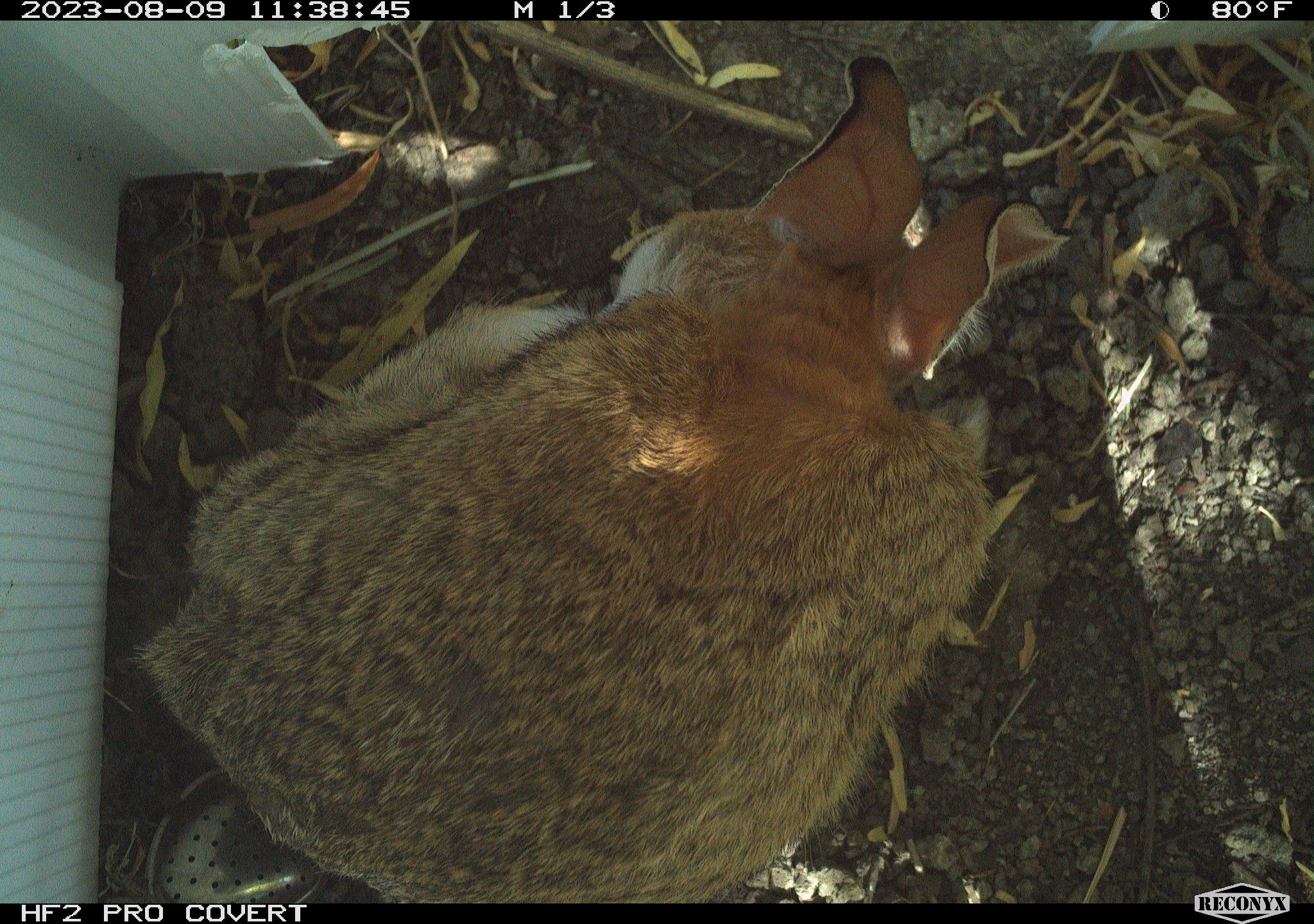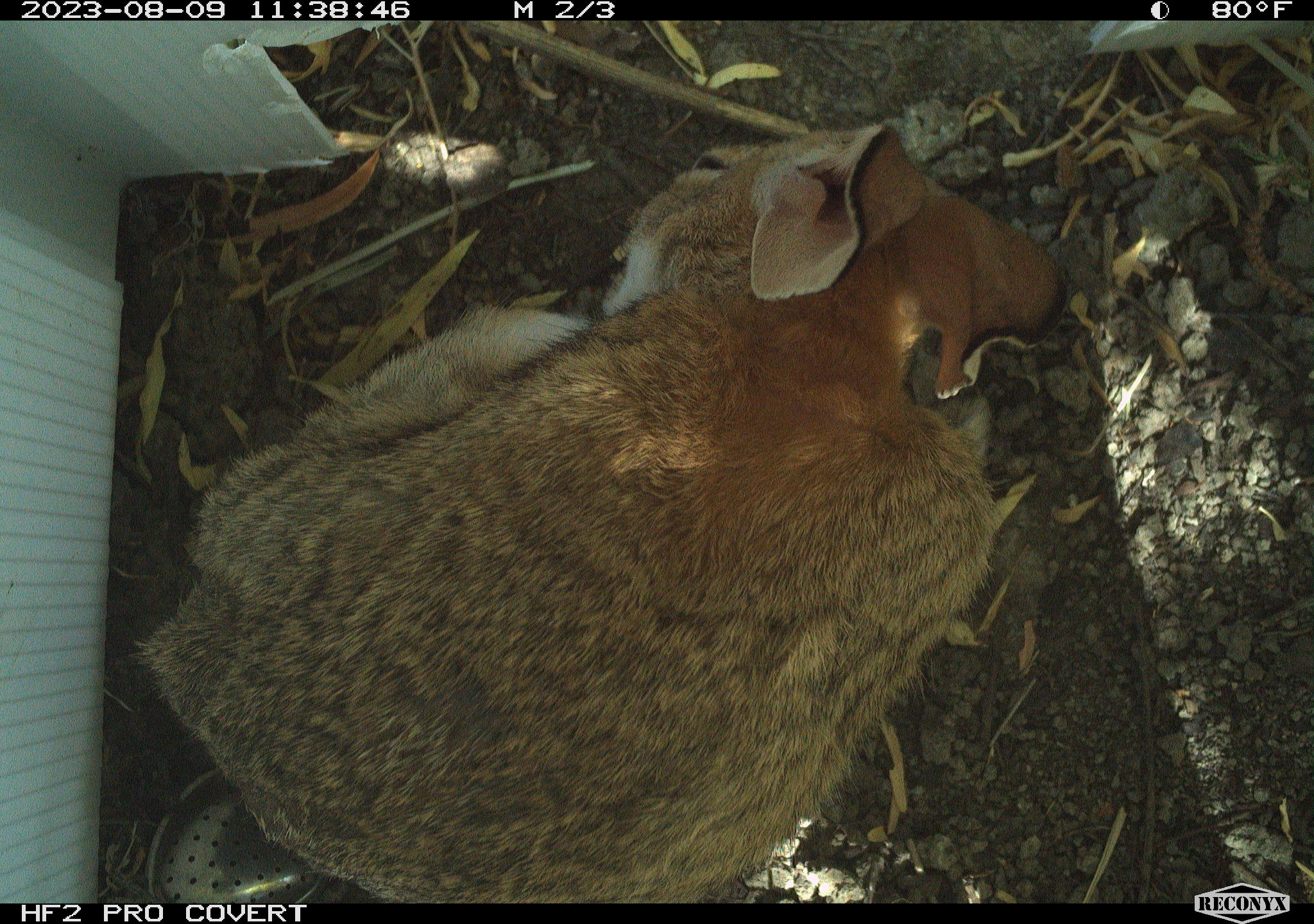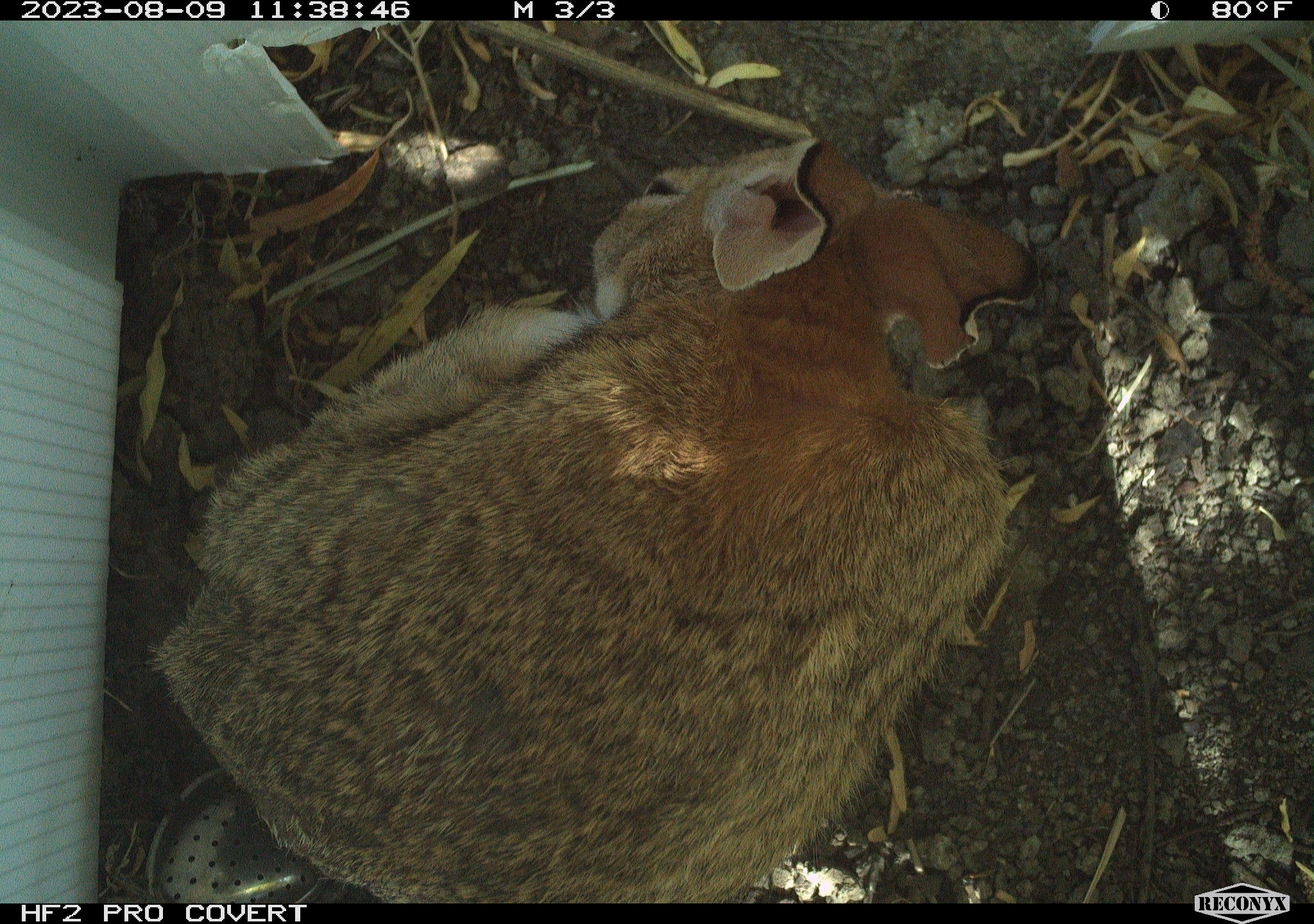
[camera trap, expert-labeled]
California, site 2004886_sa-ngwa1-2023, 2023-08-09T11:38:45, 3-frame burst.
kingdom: Animalia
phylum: Chordata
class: Mammalia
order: Lagomorpha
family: Leporidae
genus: Sylvilagus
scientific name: Sylvilagus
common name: cottontail rabbits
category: sylvilagus species